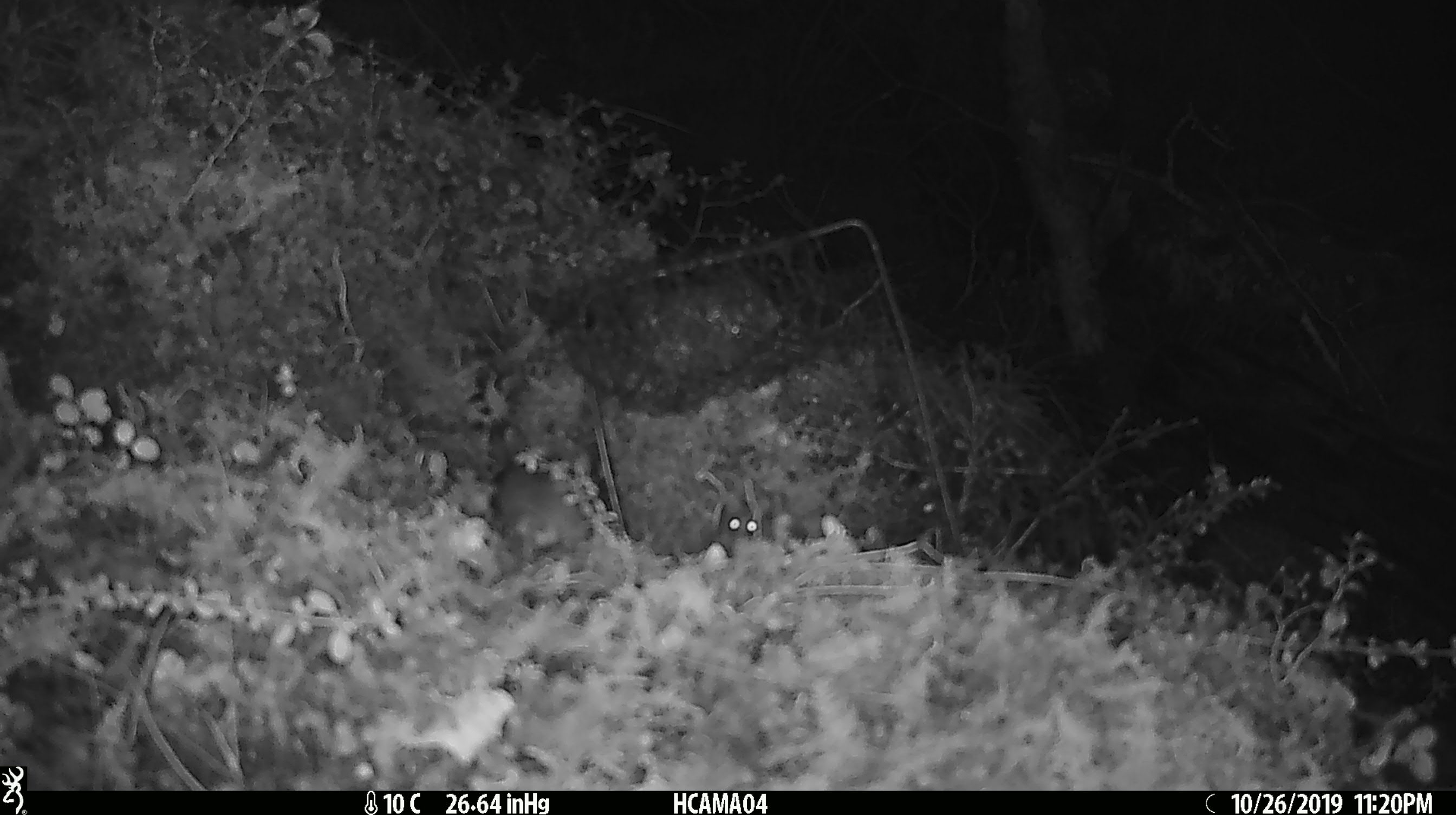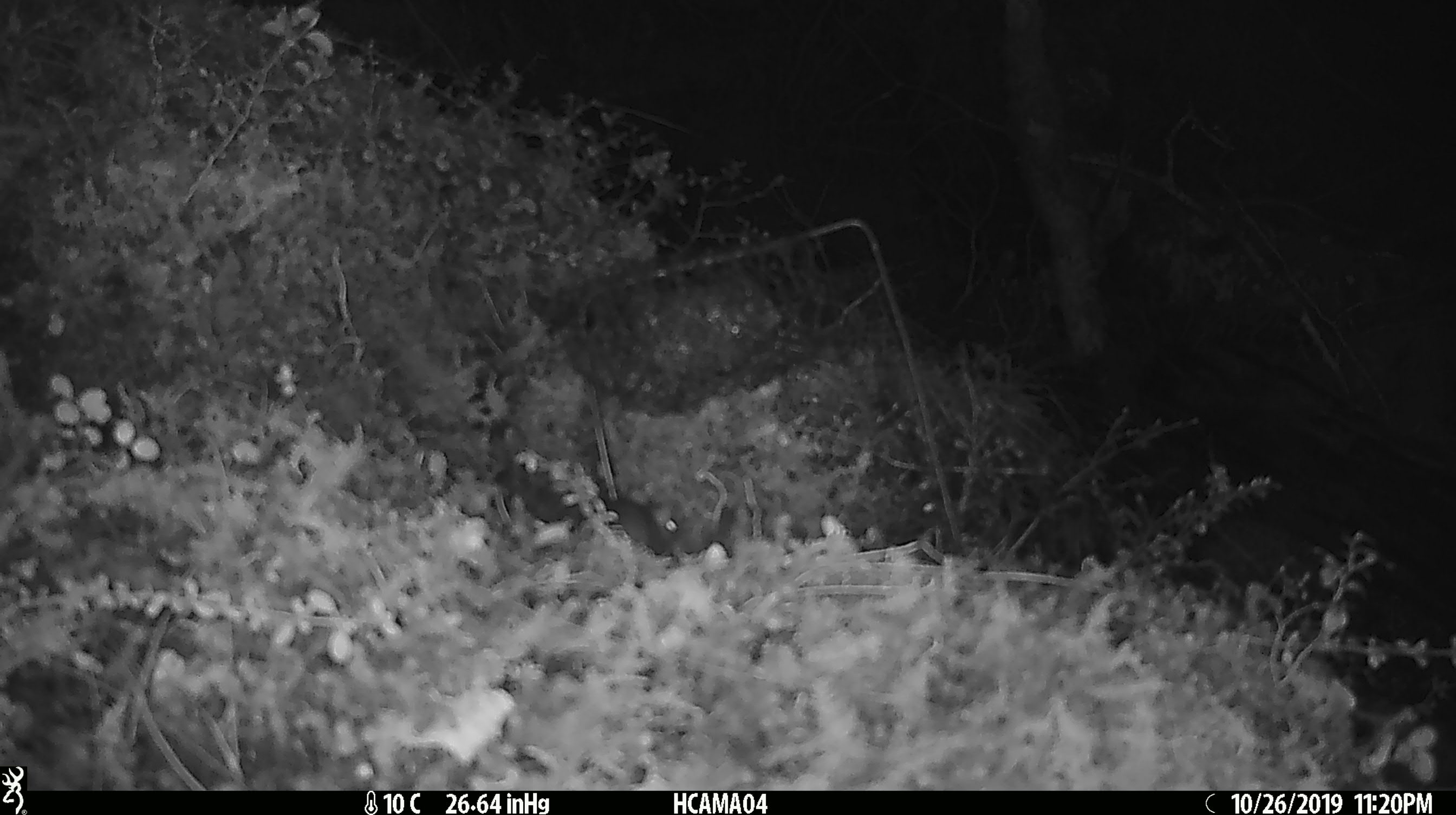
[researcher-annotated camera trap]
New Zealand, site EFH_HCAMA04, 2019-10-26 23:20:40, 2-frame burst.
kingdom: Animalia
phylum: Chordata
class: Mammalia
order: Rodentia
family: Muridae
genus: Mus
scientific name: Mus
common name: mouse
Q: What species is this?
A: Mouse (Mus).